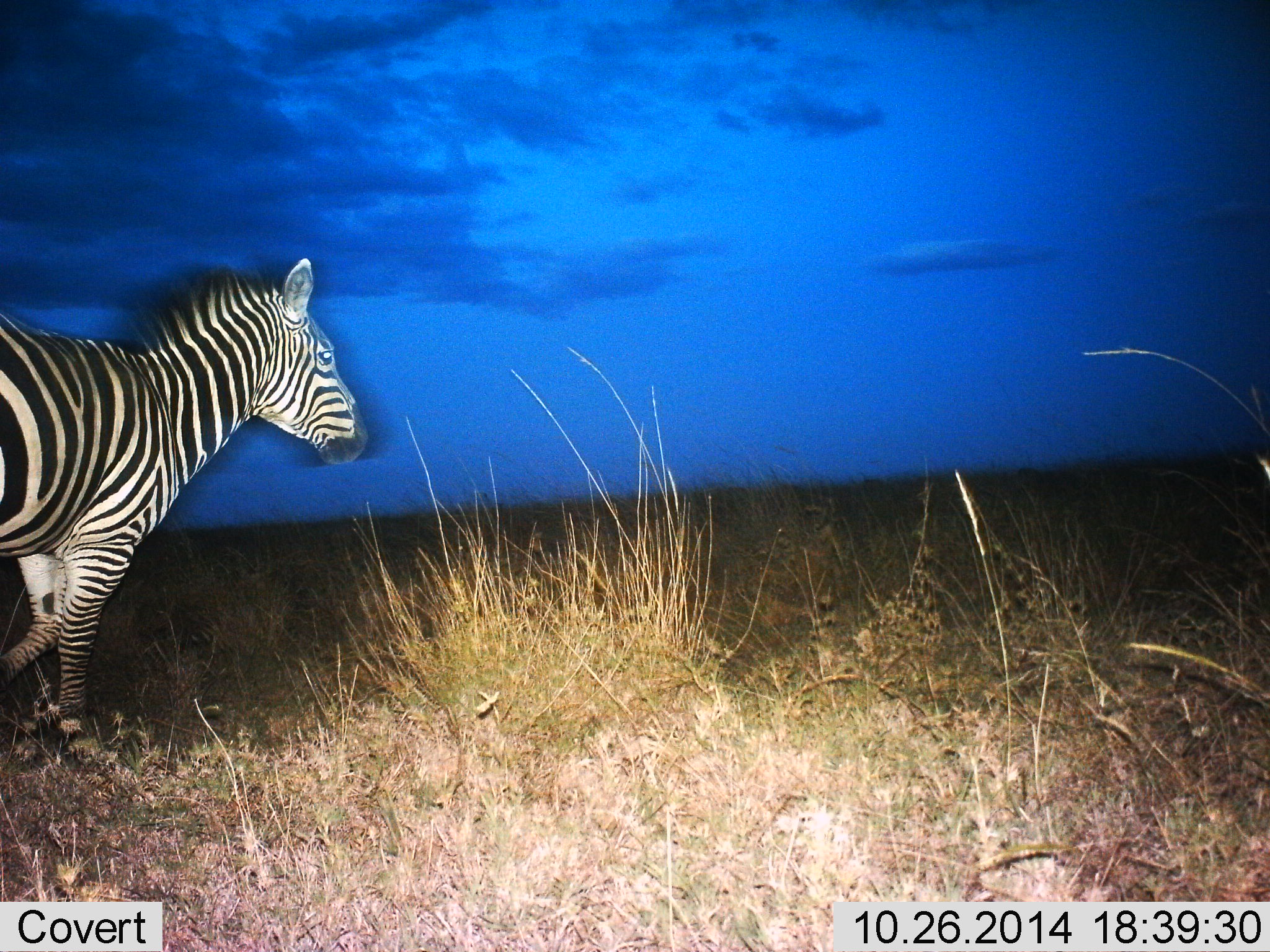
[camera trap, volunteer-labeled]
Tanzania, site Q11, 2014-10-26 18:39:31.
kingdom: Animalia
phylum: Chordata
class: Mammalia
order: Perissodactyla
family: Equidae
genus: Equus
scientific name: Equus quagga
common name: plains zebra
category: zebra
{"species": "zebra (plains zebra) (Equus quagga)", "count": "1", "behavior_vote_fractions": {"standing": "0%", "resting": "0%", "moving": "100%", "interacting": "0%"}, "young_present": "0%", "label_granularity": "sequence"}